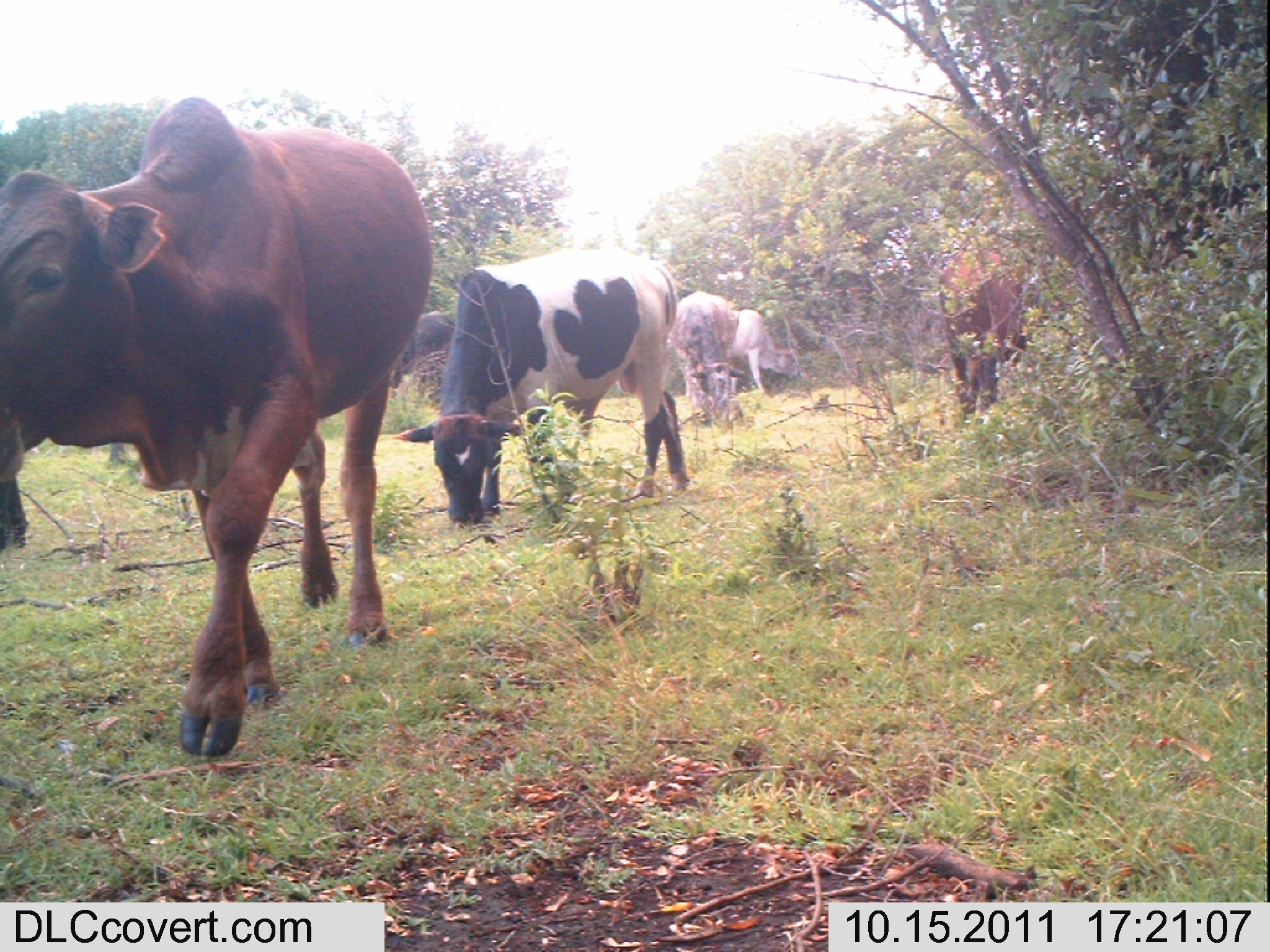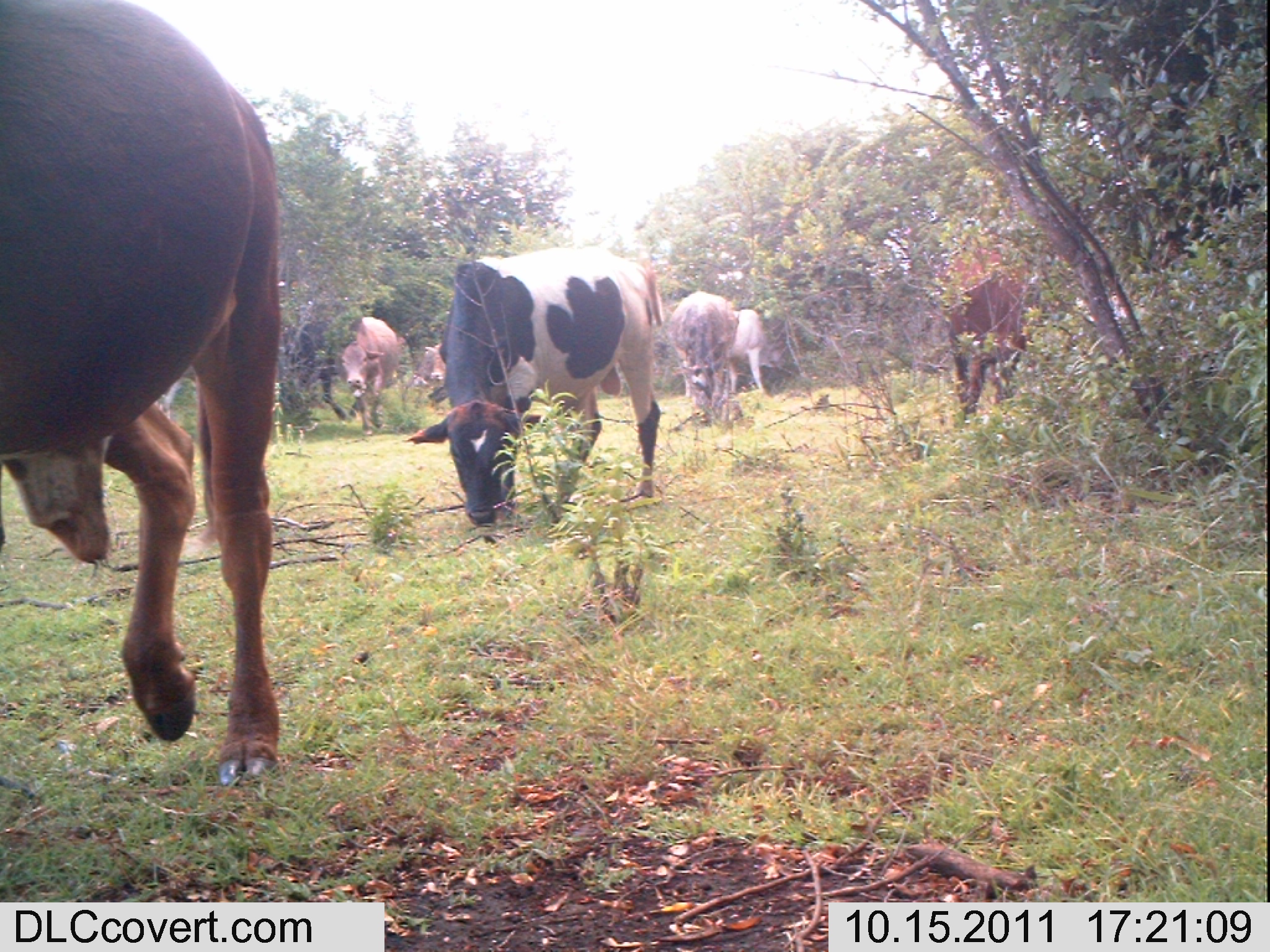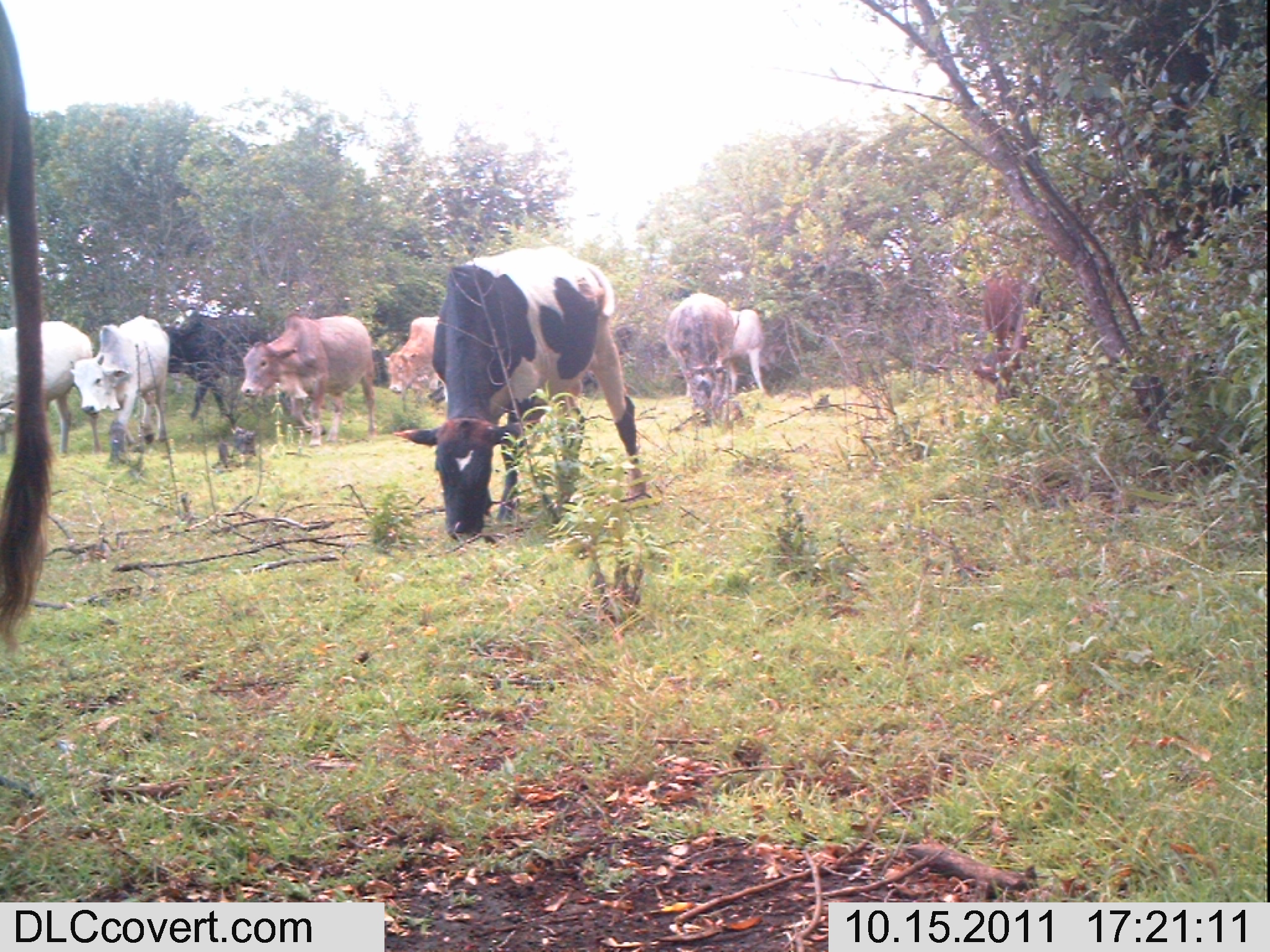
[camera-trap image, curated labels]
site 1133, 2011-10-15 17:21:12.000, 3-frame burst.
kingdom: Animalia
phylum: Chordata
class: Mammalia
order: Artiodactyla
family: Bovidae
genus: Bos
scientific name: Bos taurus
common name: domestic cattle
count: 7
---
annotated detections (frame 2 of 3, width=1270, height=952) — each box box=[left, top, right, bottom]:
bos taurus: box=[0, 0, 282, 787]; box=[402, 243, 664, 527]; box=[945, 243, 1036, 425]; box=[666, 290, 739, 424]; box=[276, 313, 364, 421]; box=[341, 317, 402, 437]; box=[728, 308, 791, 393]; box=[418, 343, 445, 387]